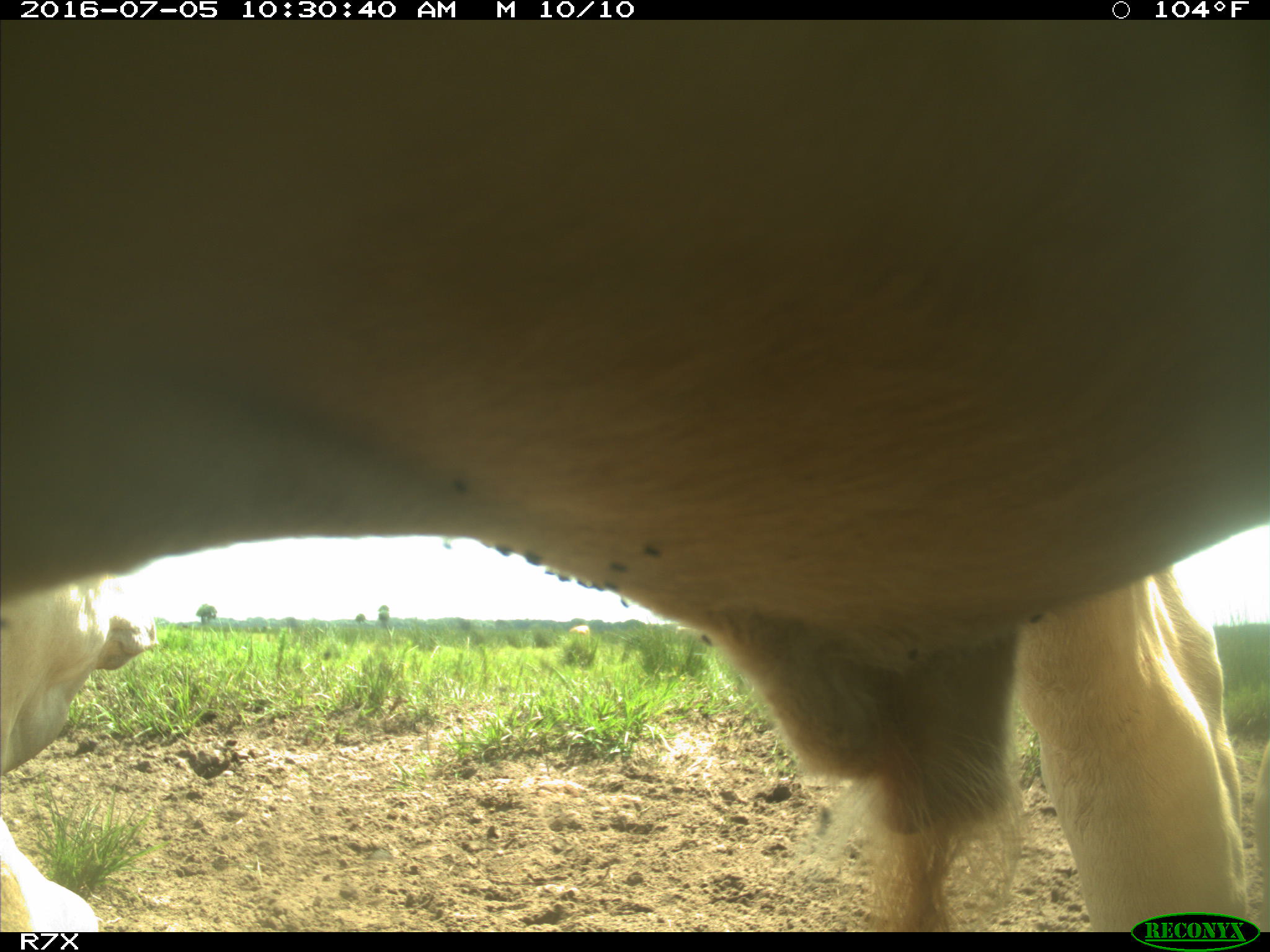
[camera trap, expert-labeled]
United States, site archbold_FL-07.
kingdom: Animalia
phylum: Chordata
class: Mammalia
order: Artiodactyla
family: Bovidae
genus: Bos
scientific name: Bos taurus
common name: domestic cow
Bos taurus (domestic cow).